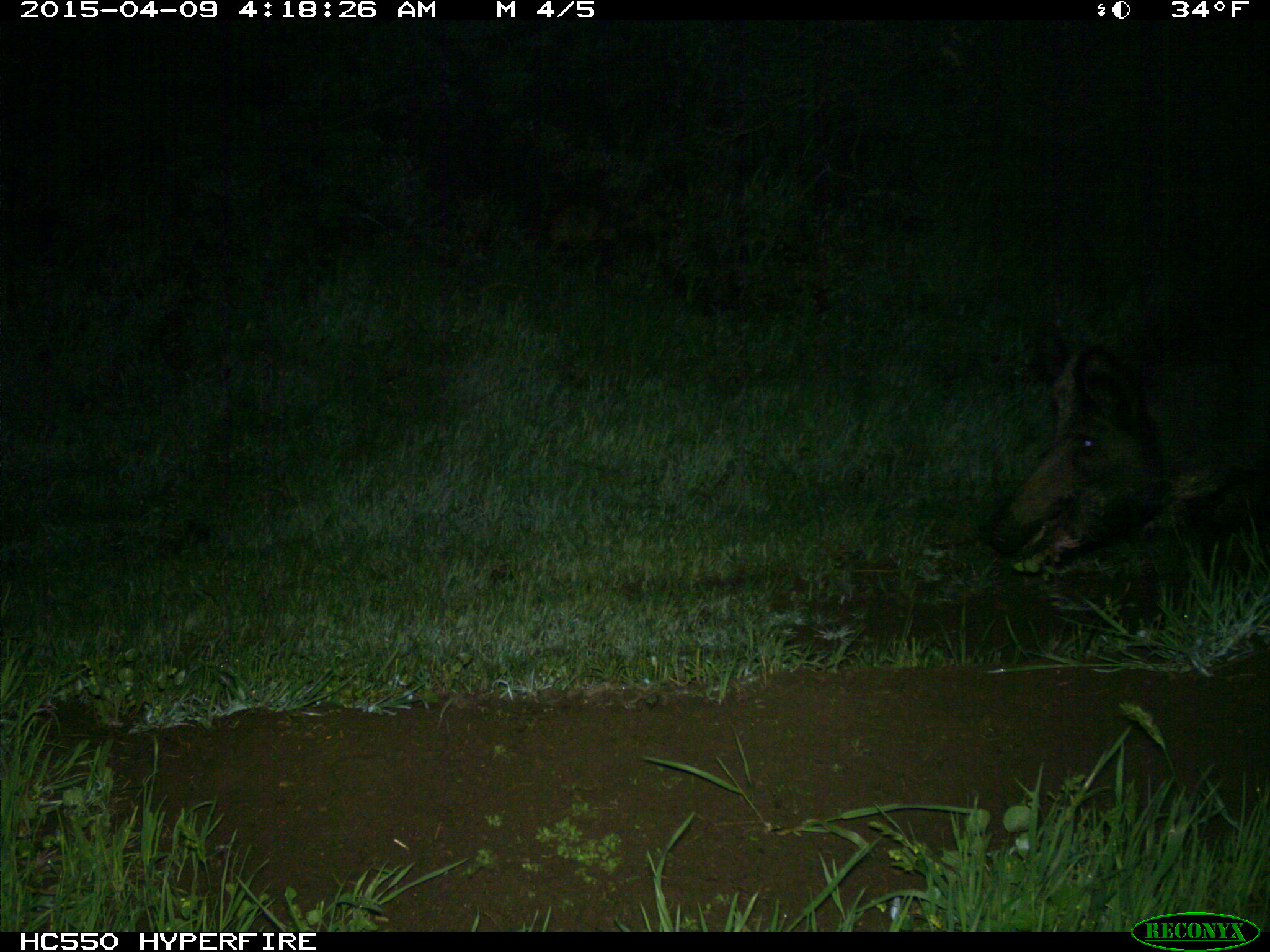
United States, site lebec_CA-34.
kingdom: Animalia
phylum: Chordata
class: Mammalia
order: Artiodactyla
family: Suidae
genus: Sus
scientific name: Sus scrofa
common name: wild boar